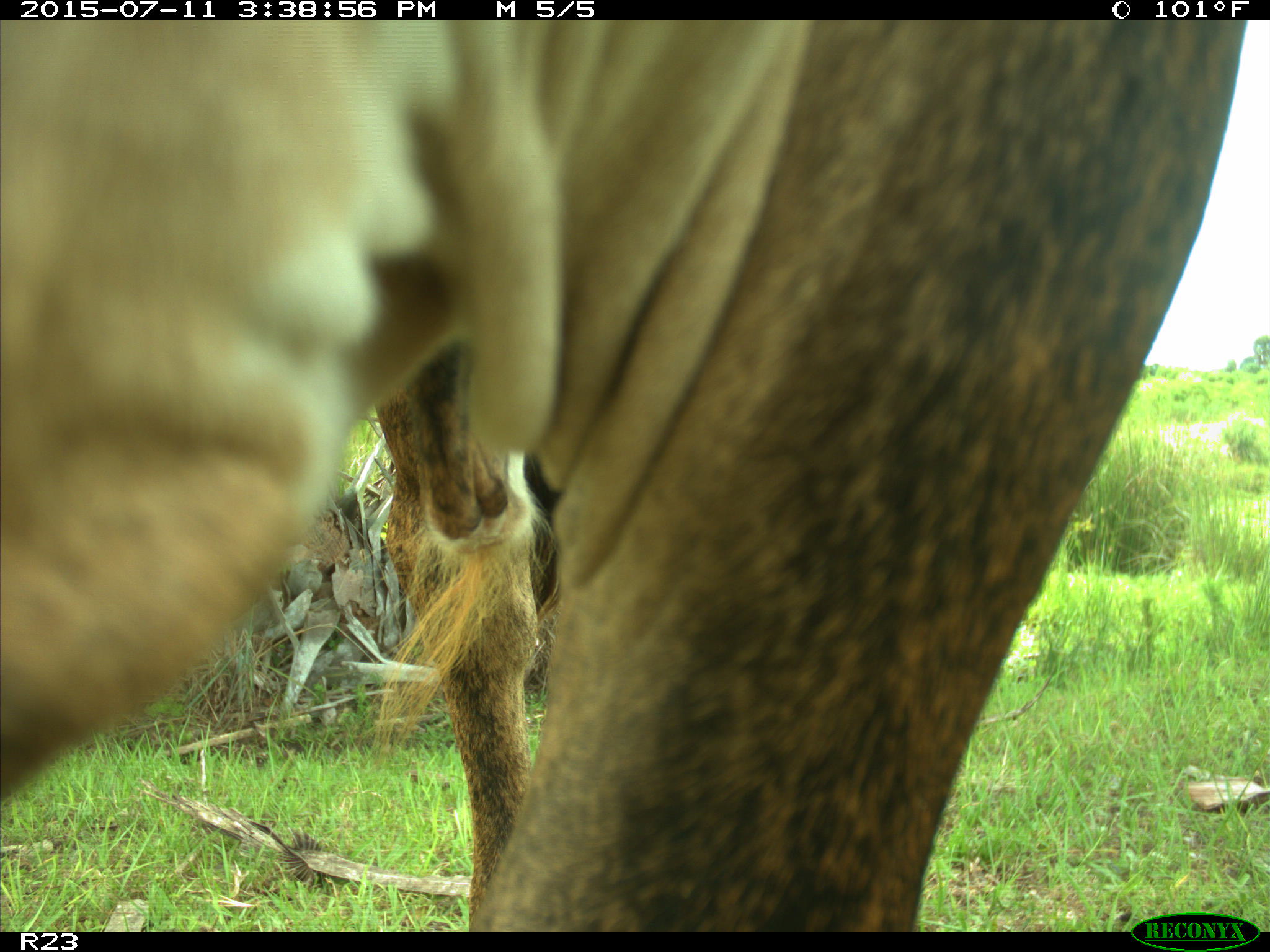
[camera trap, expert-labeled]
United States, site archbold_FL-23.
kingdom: Animalia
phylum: Chordata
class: Mammalia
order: Artiodactyla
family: Bovidae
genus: Bos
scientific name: Bos taurus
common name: domestic cow